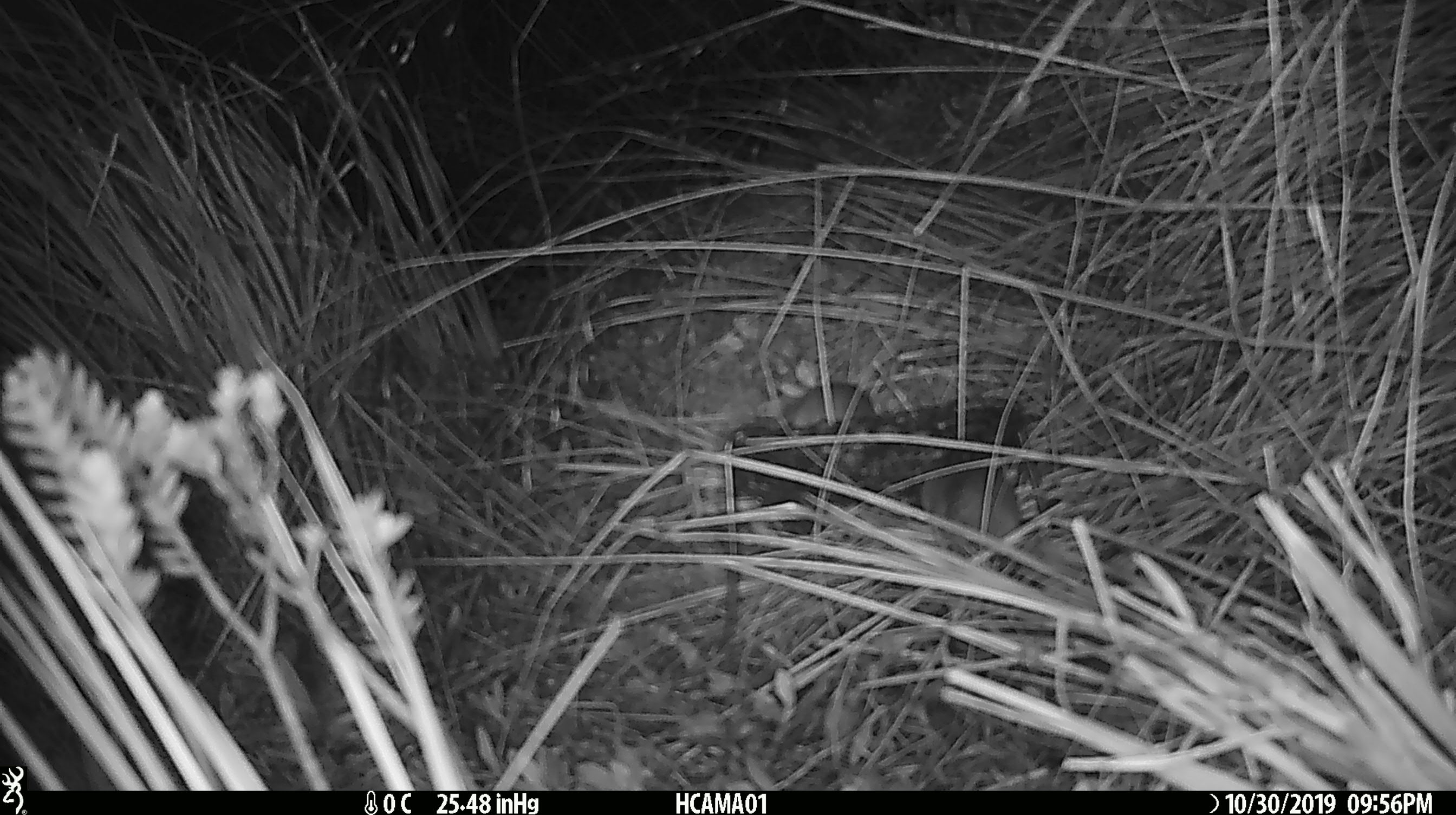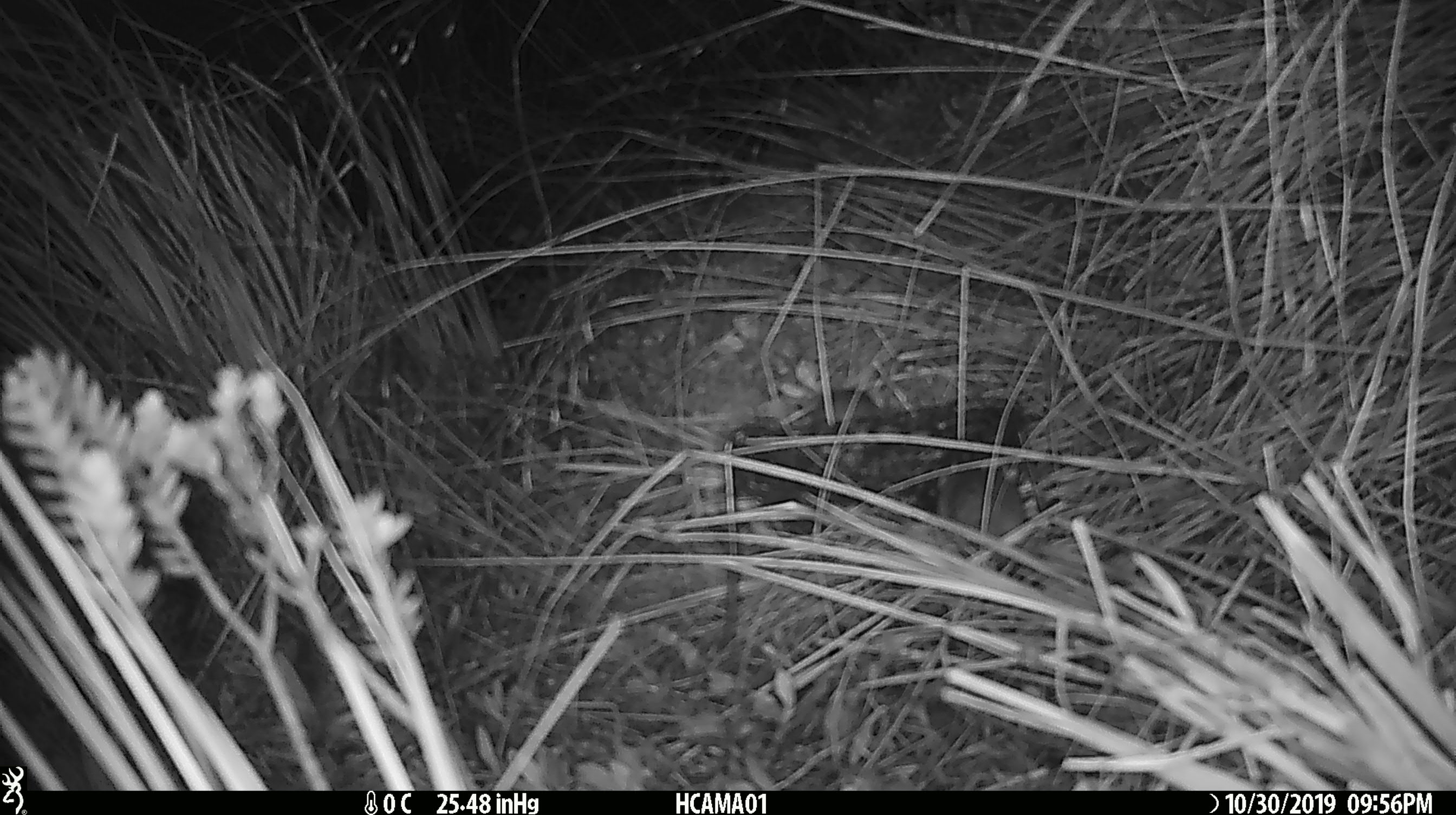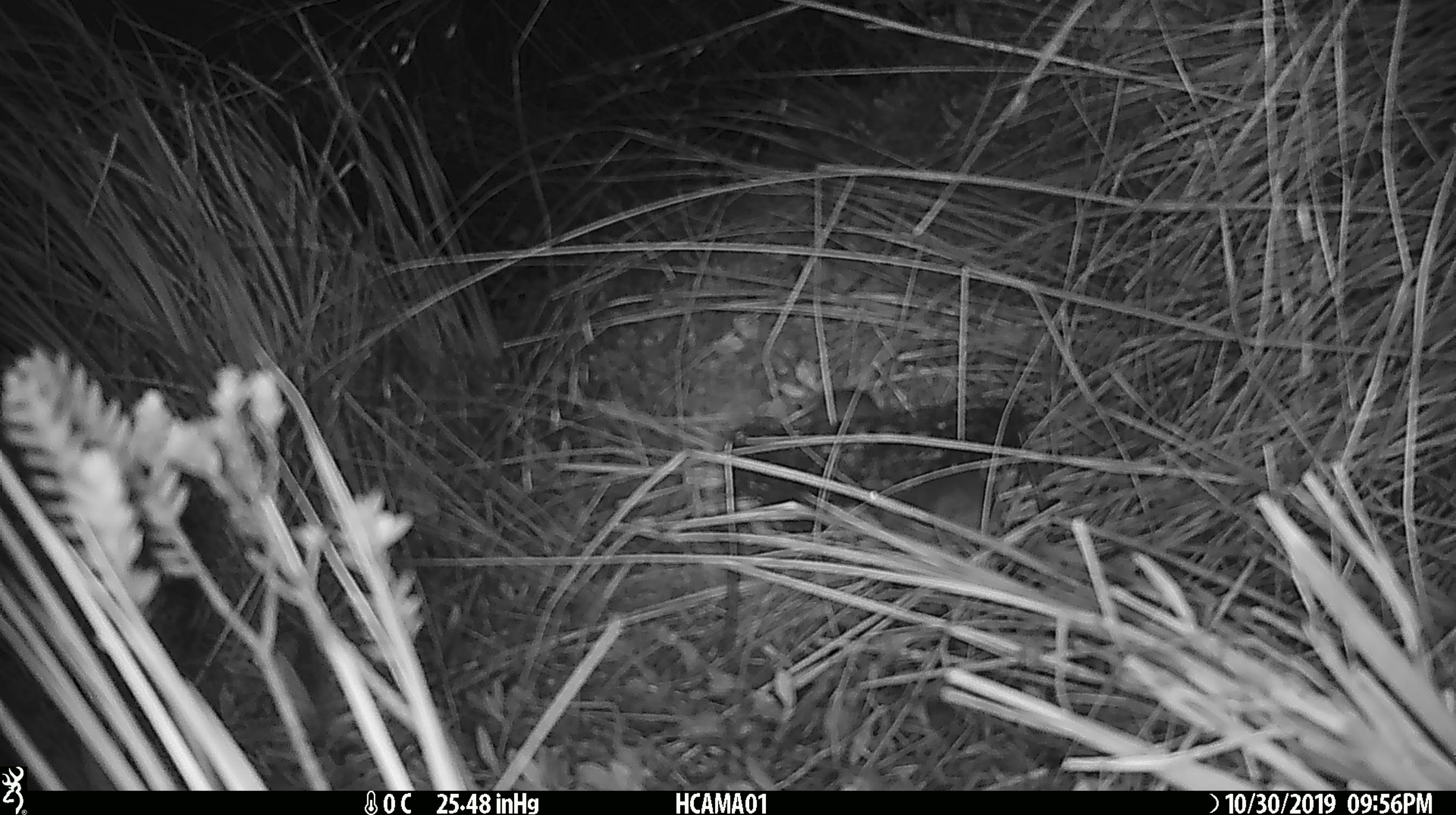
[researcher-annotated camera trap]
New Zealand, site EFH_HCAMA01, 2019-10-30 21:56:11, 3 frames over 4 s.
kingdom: Animalia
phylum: Chordata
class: Mammalia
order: Rodentia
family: Muridae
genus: Mus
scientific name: Mus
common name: mouse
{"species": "mouse (Mus)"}